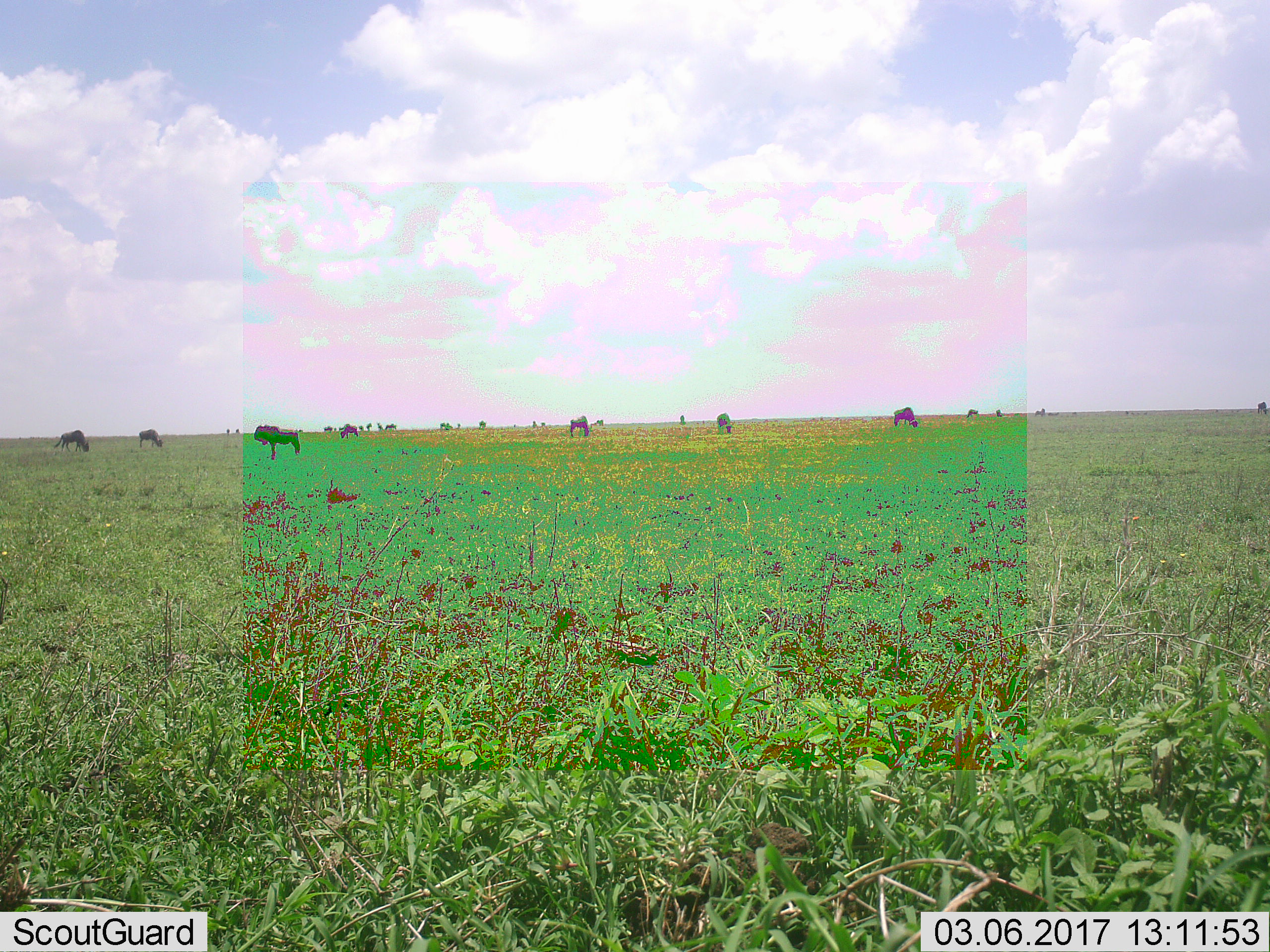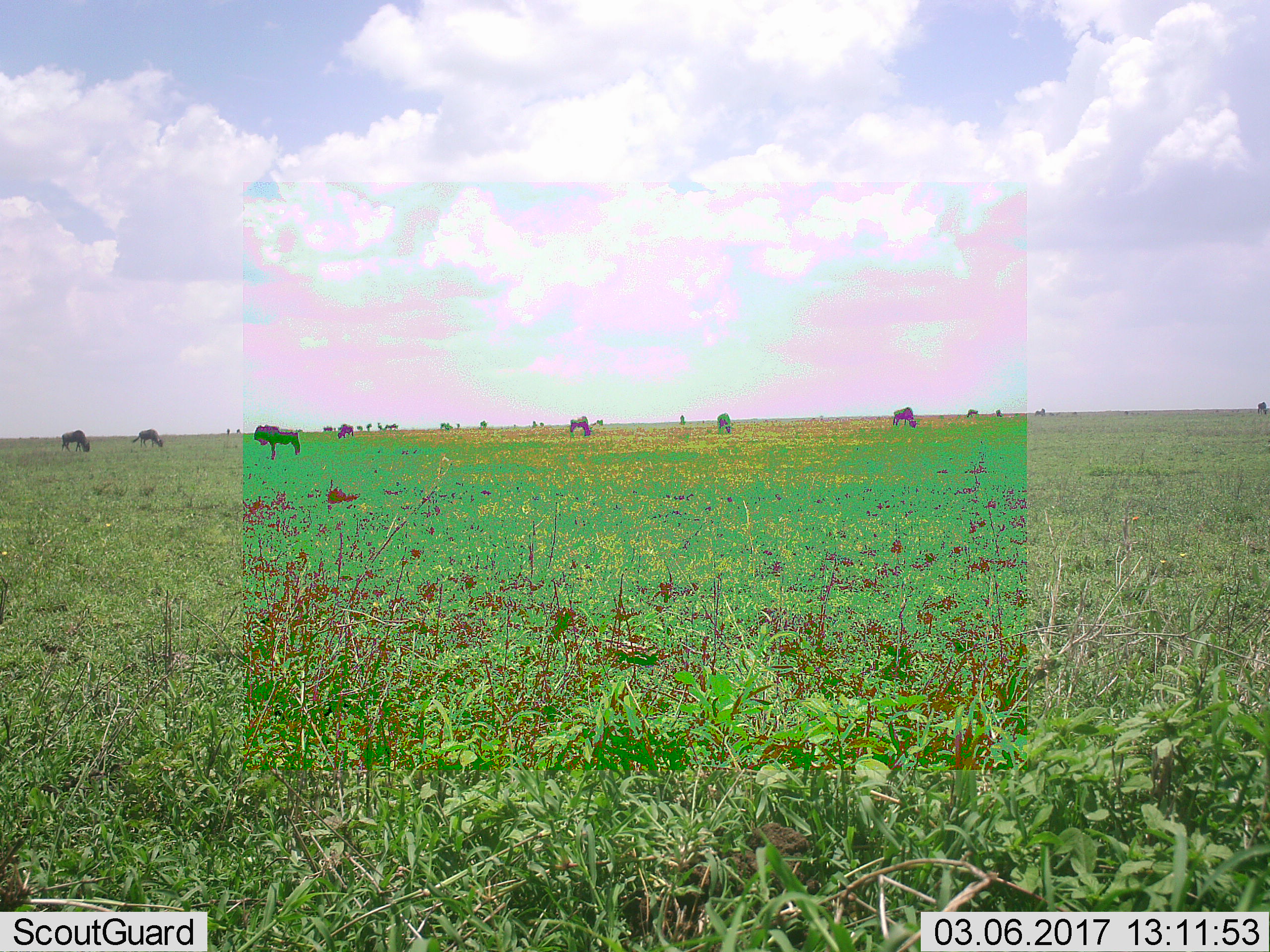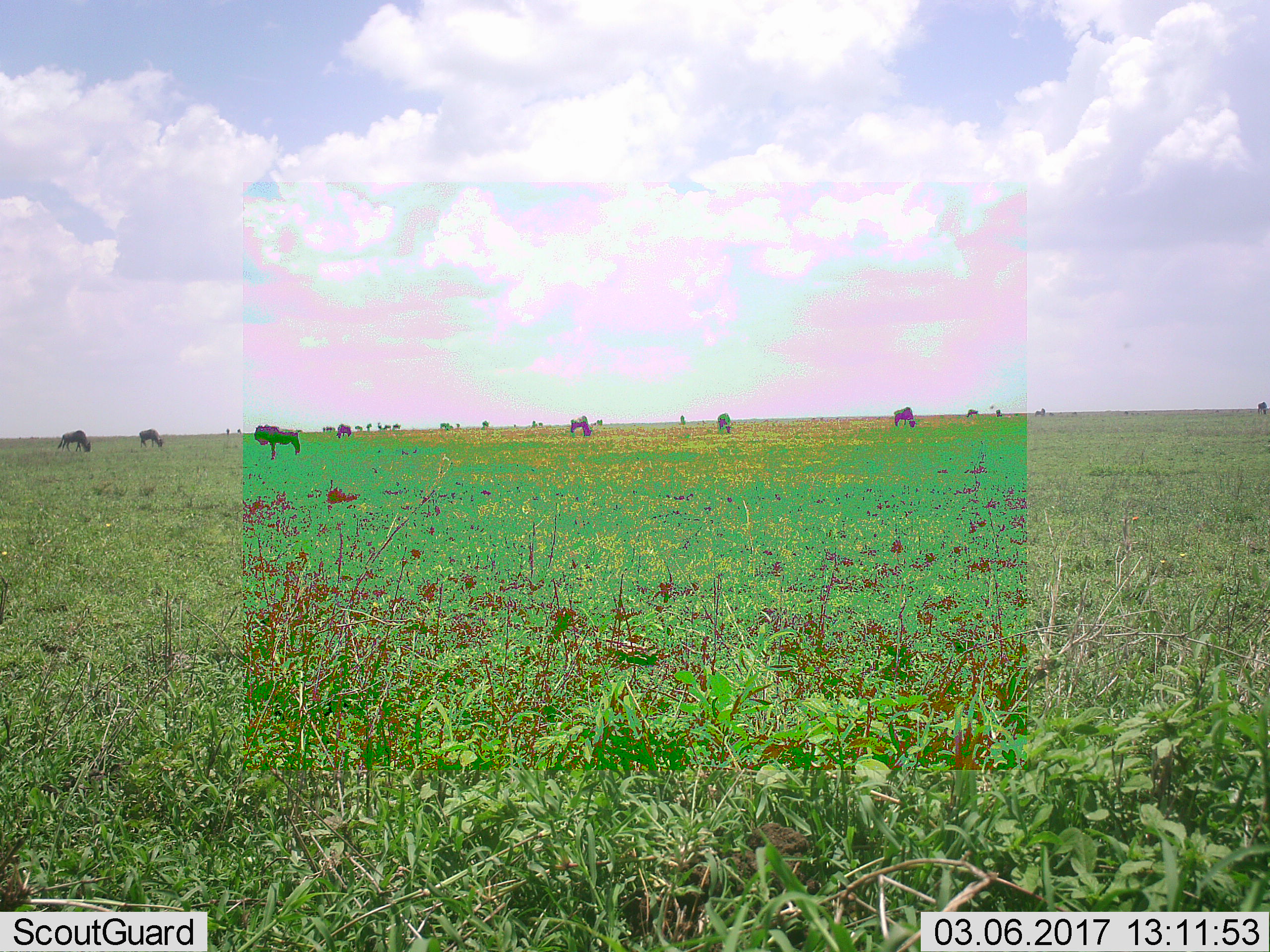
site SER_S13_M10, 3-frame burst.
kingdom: Animalia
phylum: Chordata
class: Mammalia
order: Artiodactyla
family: Bovidae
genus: Connochaetes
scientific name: Connochaetes taurinus taurinus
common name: blue wildebeest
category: wildebeestblue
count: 11-50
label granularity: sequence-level